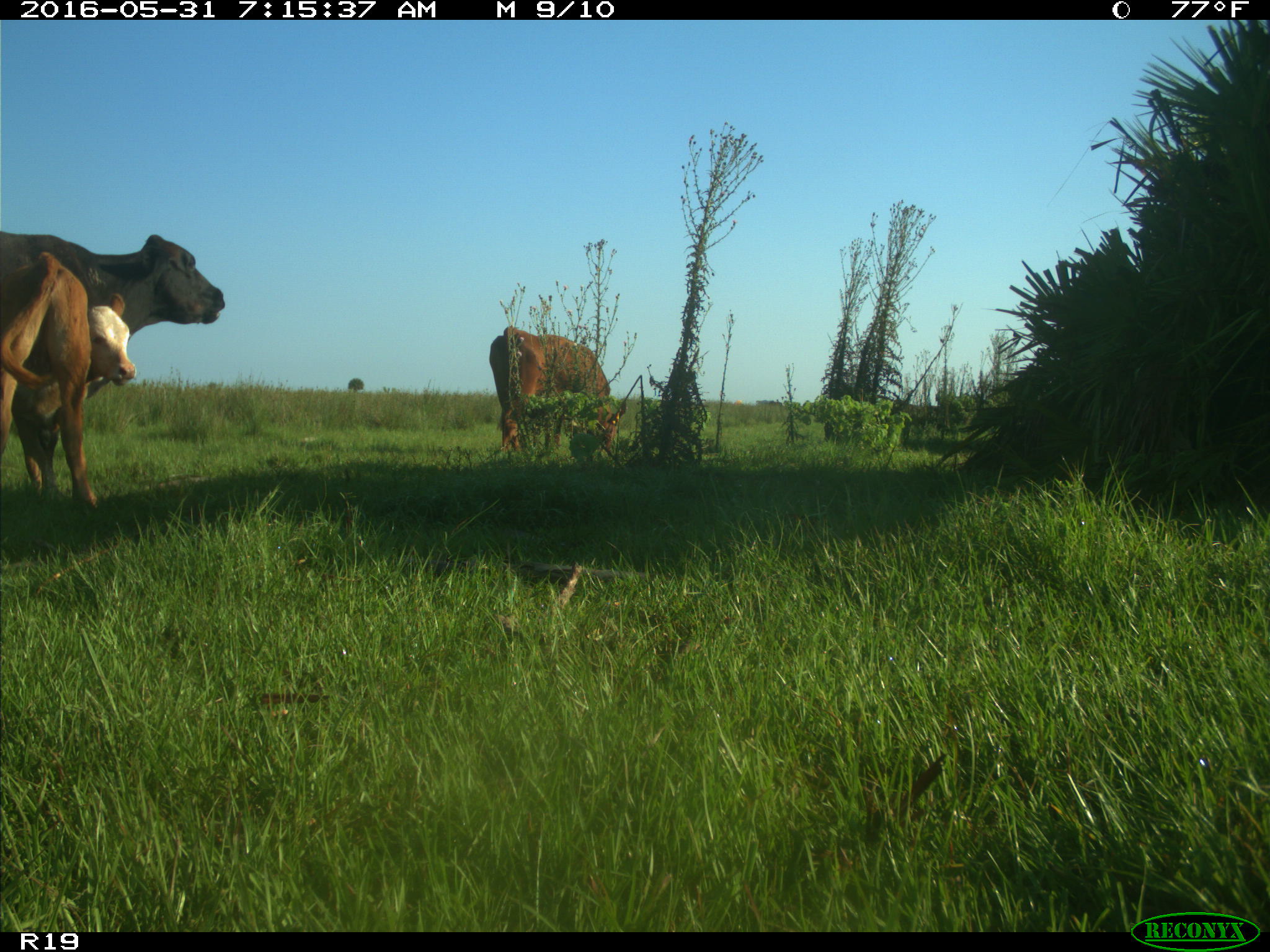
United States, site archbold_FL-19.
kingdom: Animalia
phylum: Chordata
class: Mammalia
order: Artiodactyla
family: Bovidae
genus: Bos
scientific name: Bos taurus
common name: domestic cow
Bos taurus (domestic cow).